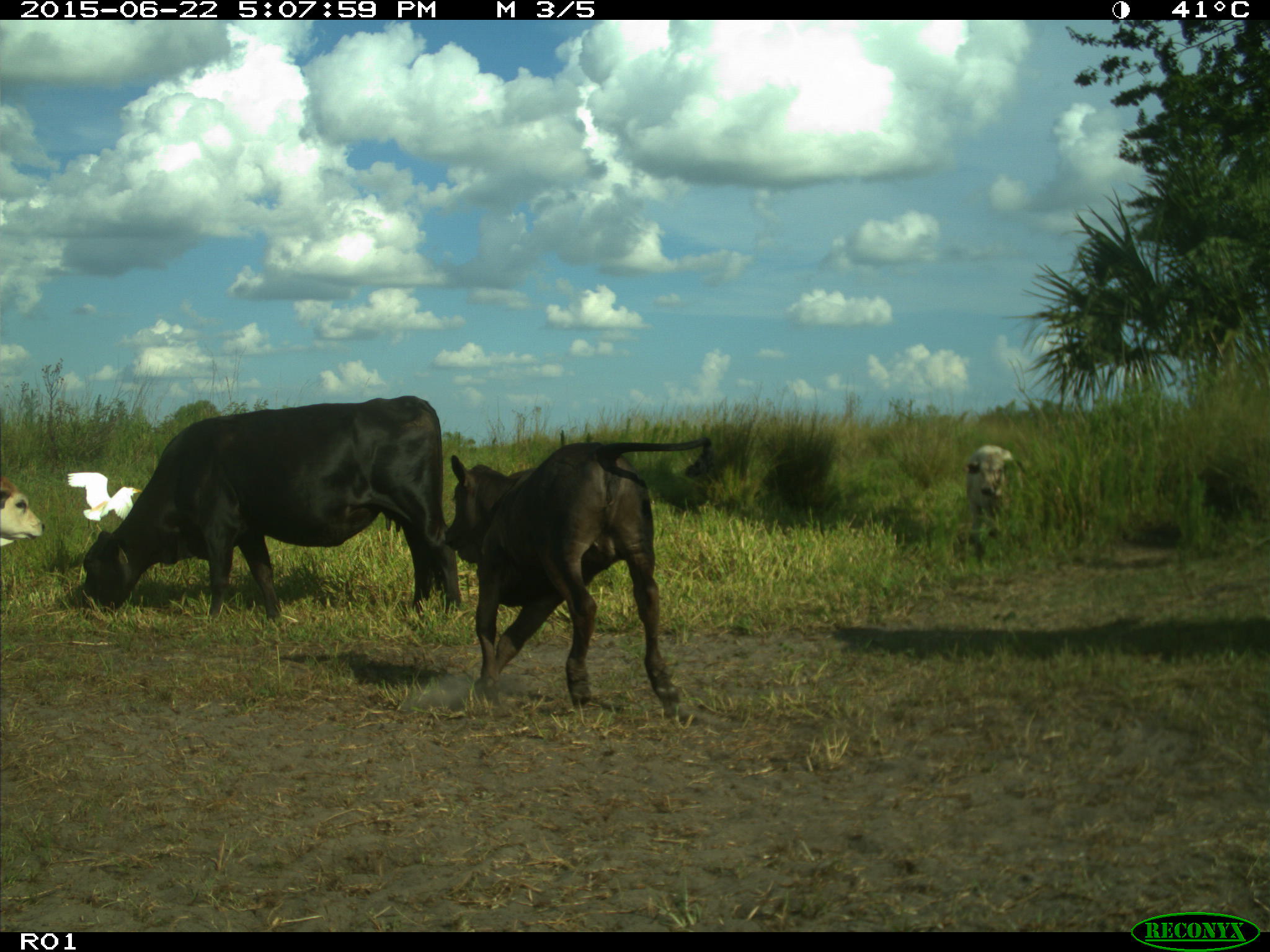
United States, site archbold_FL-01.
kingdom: Animalia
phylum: Chordata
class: Mammalia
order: Artiodactyla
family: Bovidae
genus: Bos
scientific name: Bos taurus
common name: domestic cow